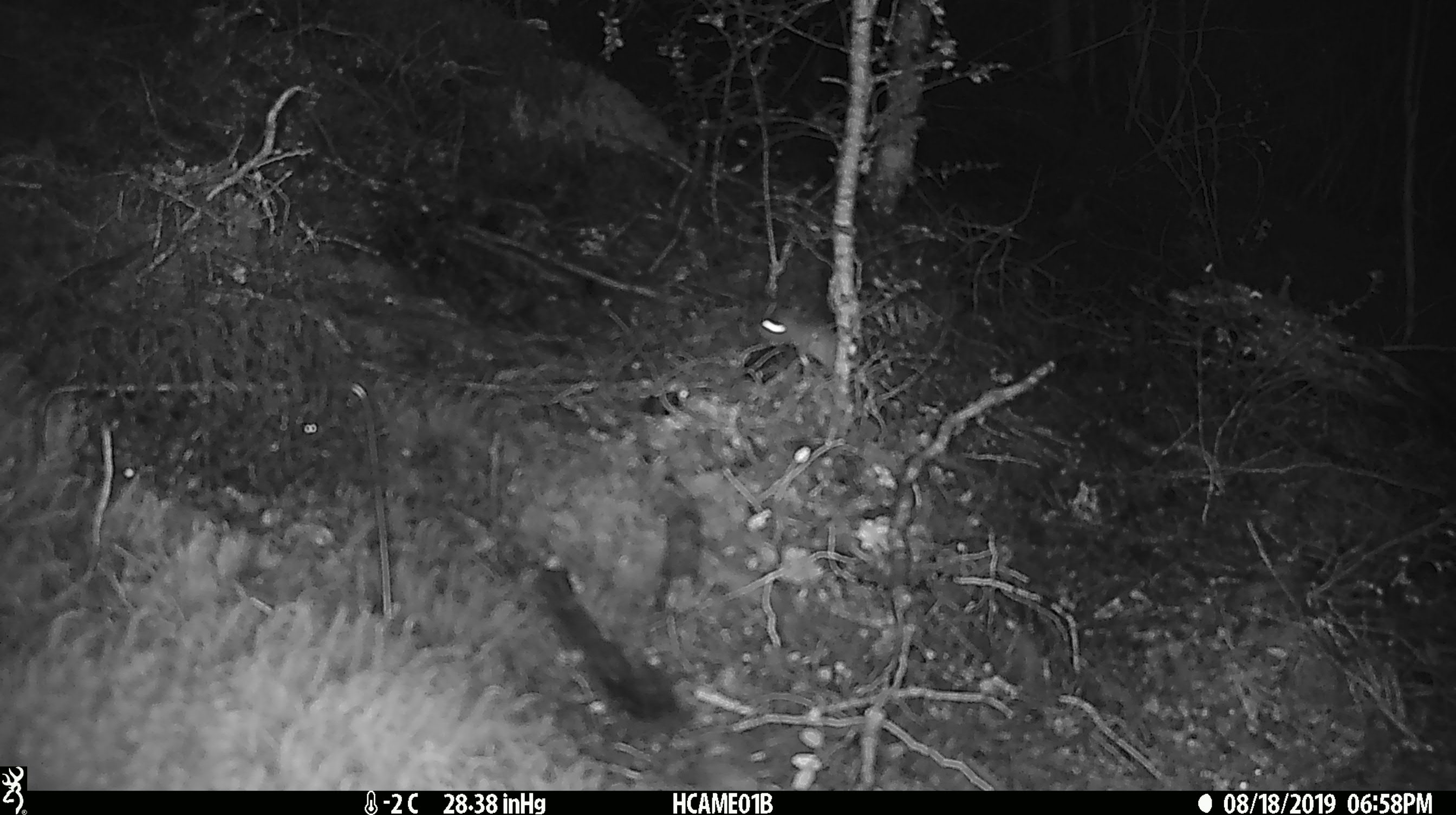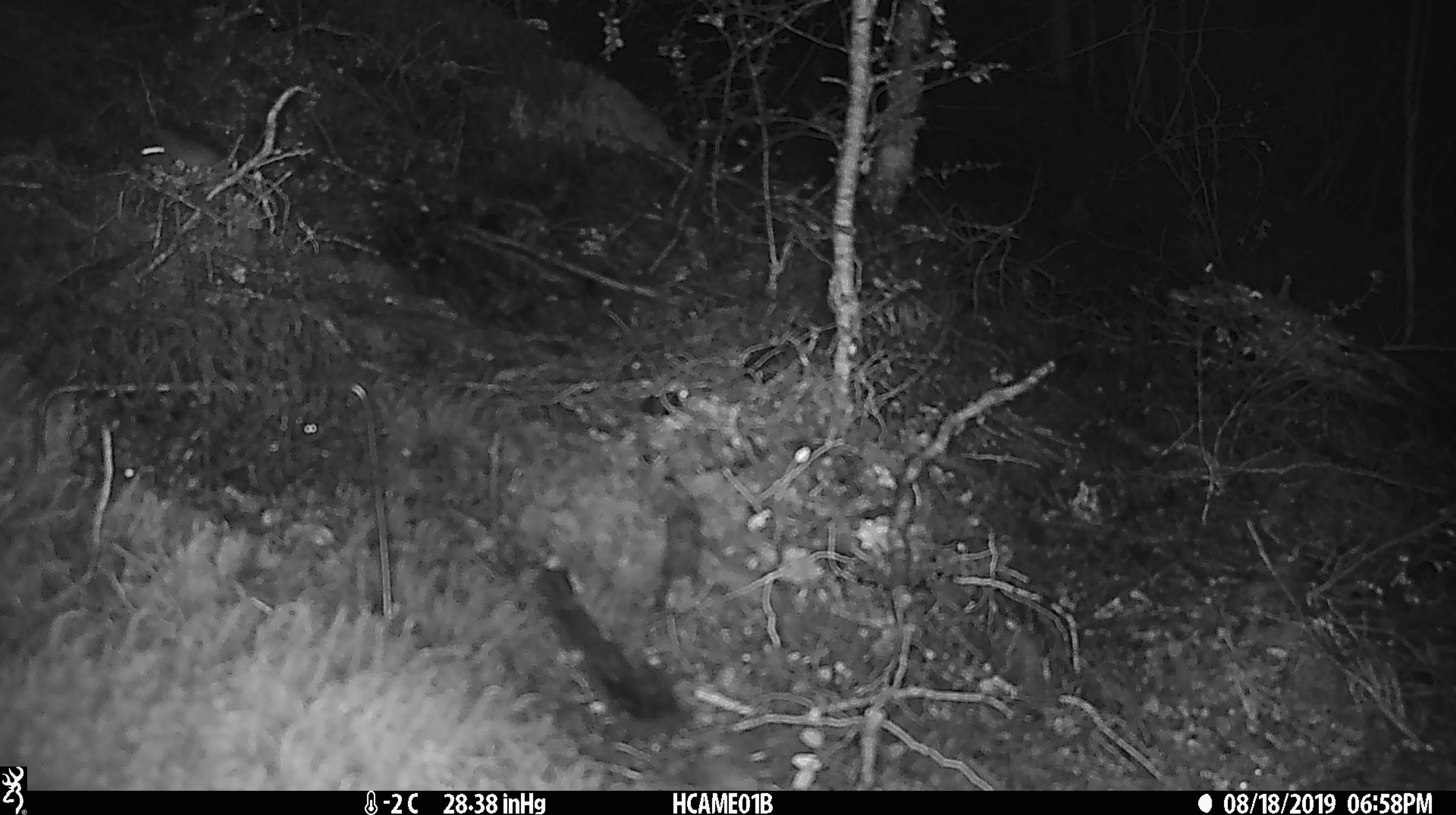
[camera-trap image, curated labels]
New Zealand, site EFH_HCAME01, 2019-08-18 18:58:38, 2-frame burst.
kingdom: Animalia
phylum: Chordata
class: Mammalia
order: Rodentia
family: Muridae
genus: Mus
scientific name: Mus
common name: mouse